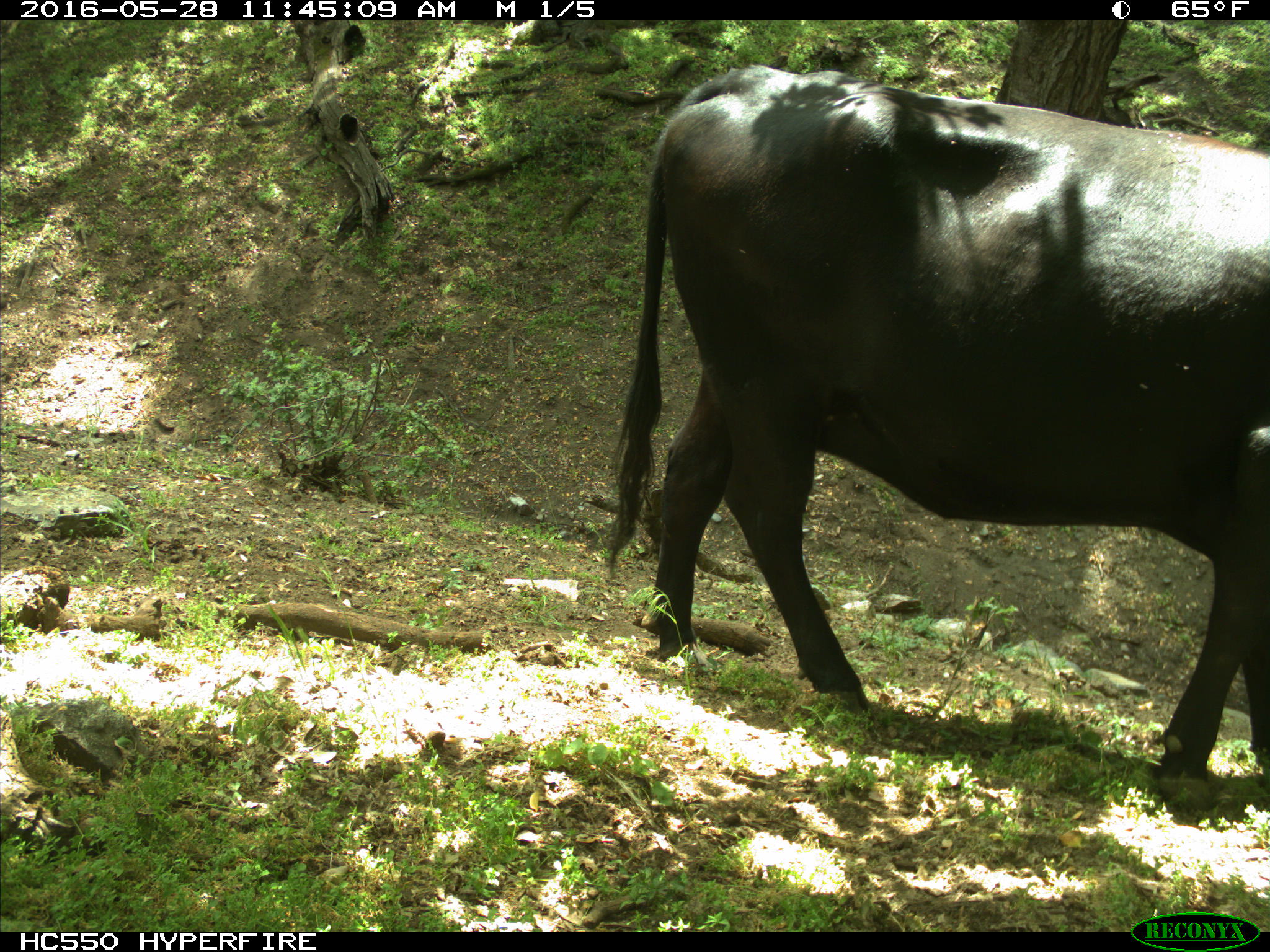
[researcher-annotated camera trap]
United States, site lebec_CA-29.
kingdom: Animalia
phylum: Chordata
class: Mammalia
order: Artiodactyla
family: Bovidae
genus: Bos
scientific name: Bos taurus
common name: domestic cow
Bos taurus (domestic cow).